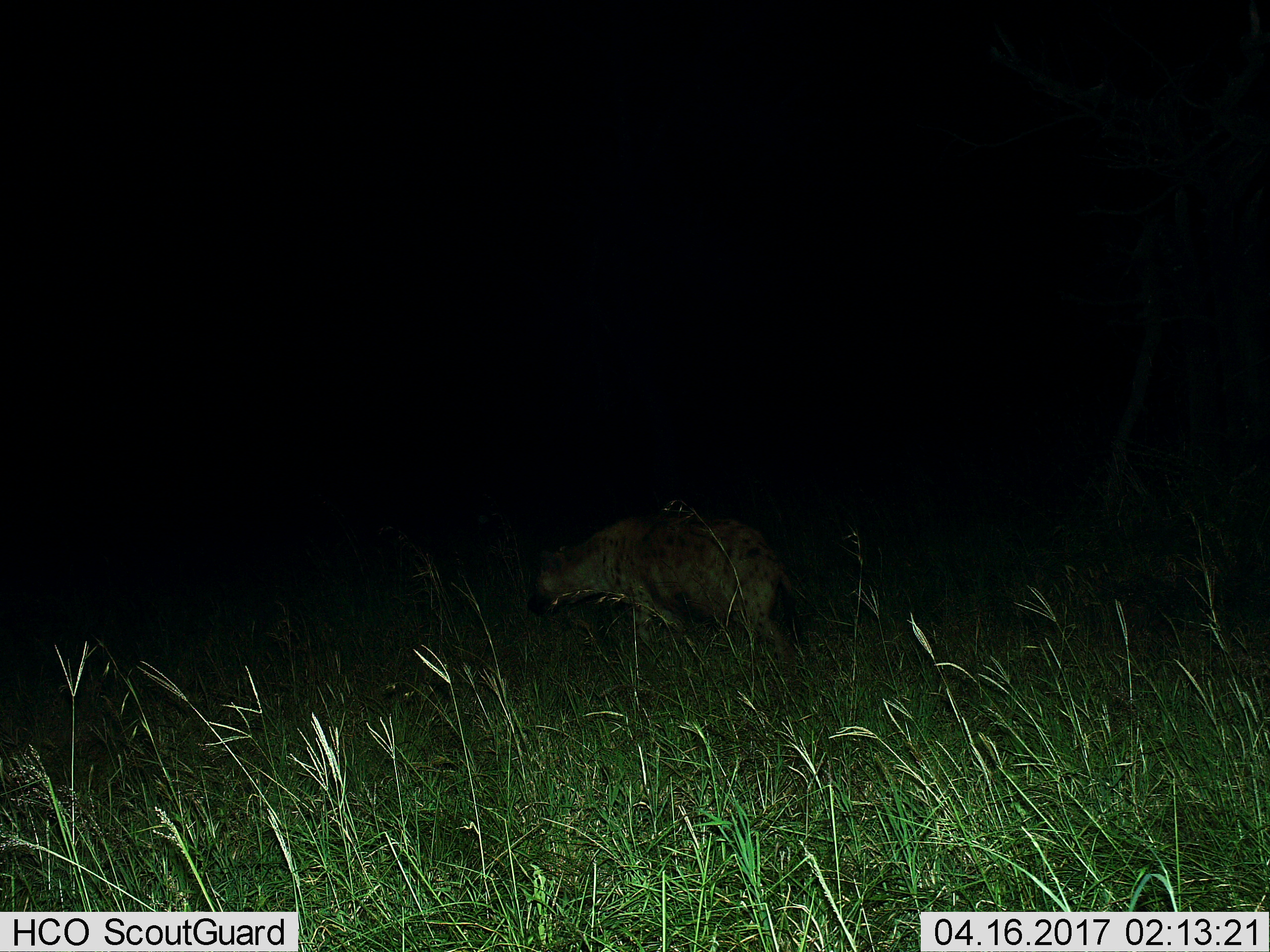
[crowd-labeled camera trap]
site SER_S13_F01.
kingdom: Animalia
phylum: Chordata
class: Mammalia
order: Carnivora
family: Hyaenidae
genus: Crocuta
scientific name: Crocuta crocuta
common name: spotted hyena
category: hyenaspotted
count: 1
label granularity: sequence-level